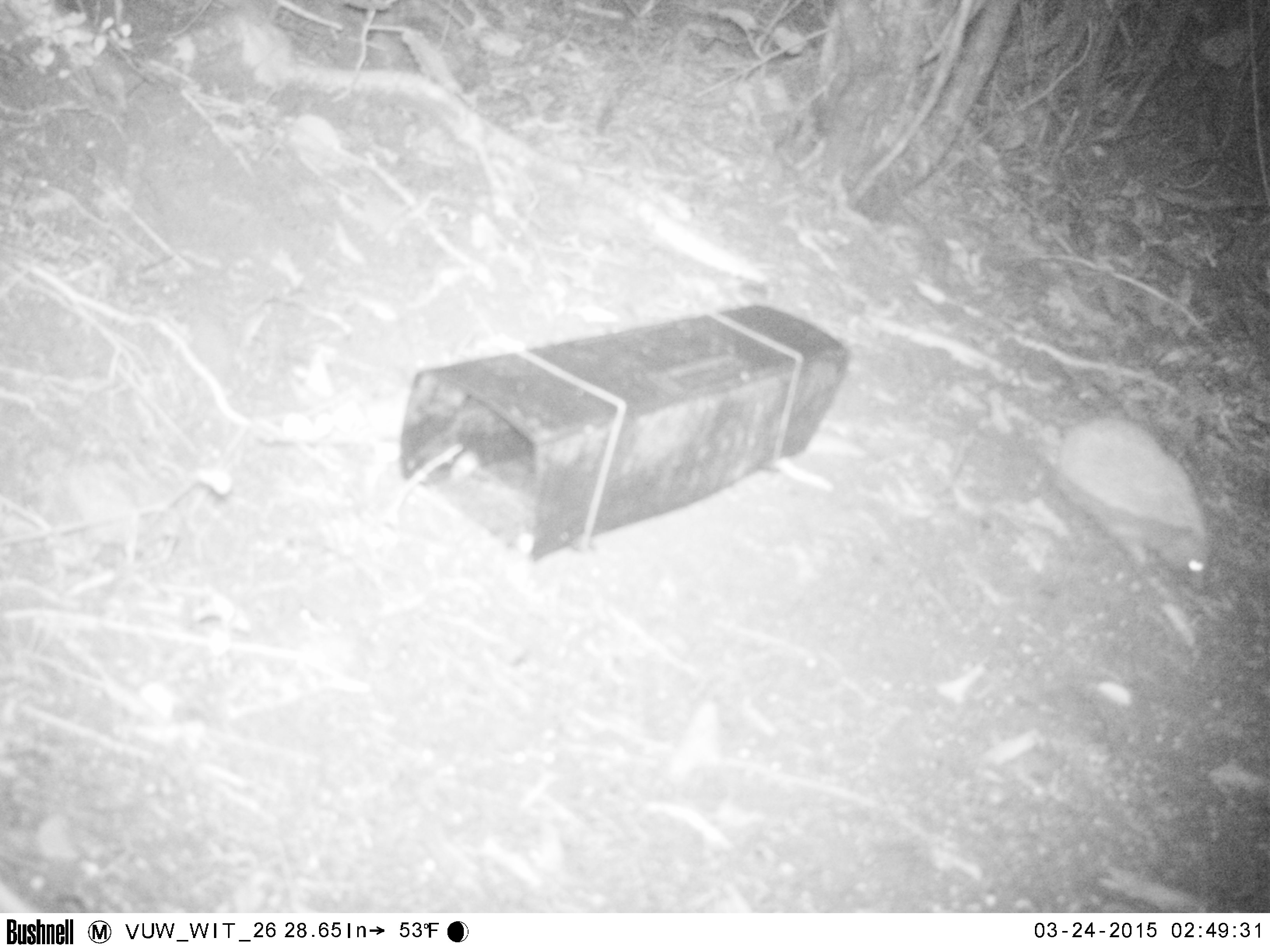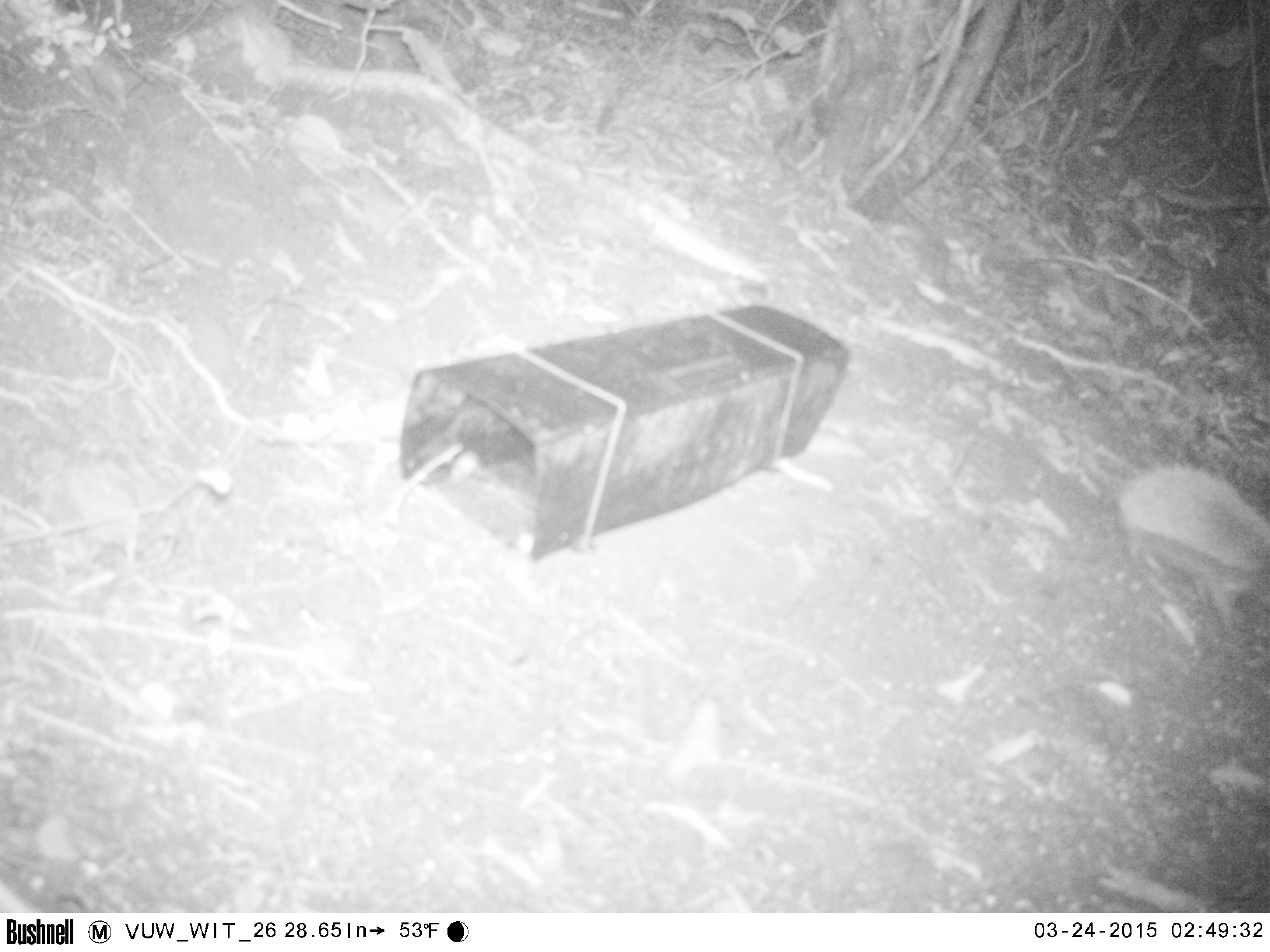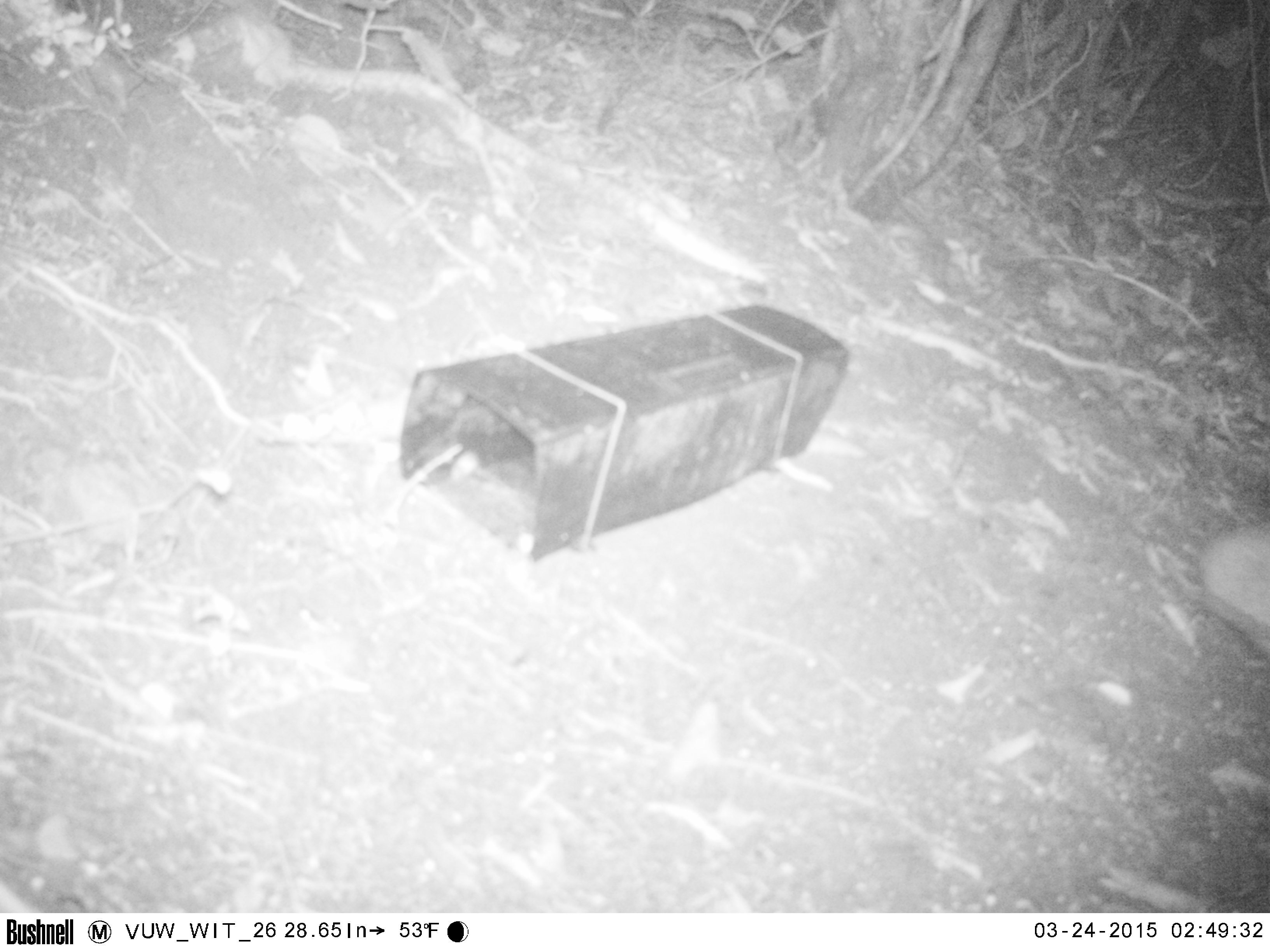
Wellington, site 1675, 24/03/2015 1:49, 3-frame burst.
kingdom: Animalia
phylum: Chordata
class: Mammalia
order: Eulipotyphla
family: Erinaceidae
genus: Erinaceus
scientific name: Erinaceus europaeus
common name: hedgehog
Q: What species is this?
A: Hedgehog (Erinaceus europaeus).